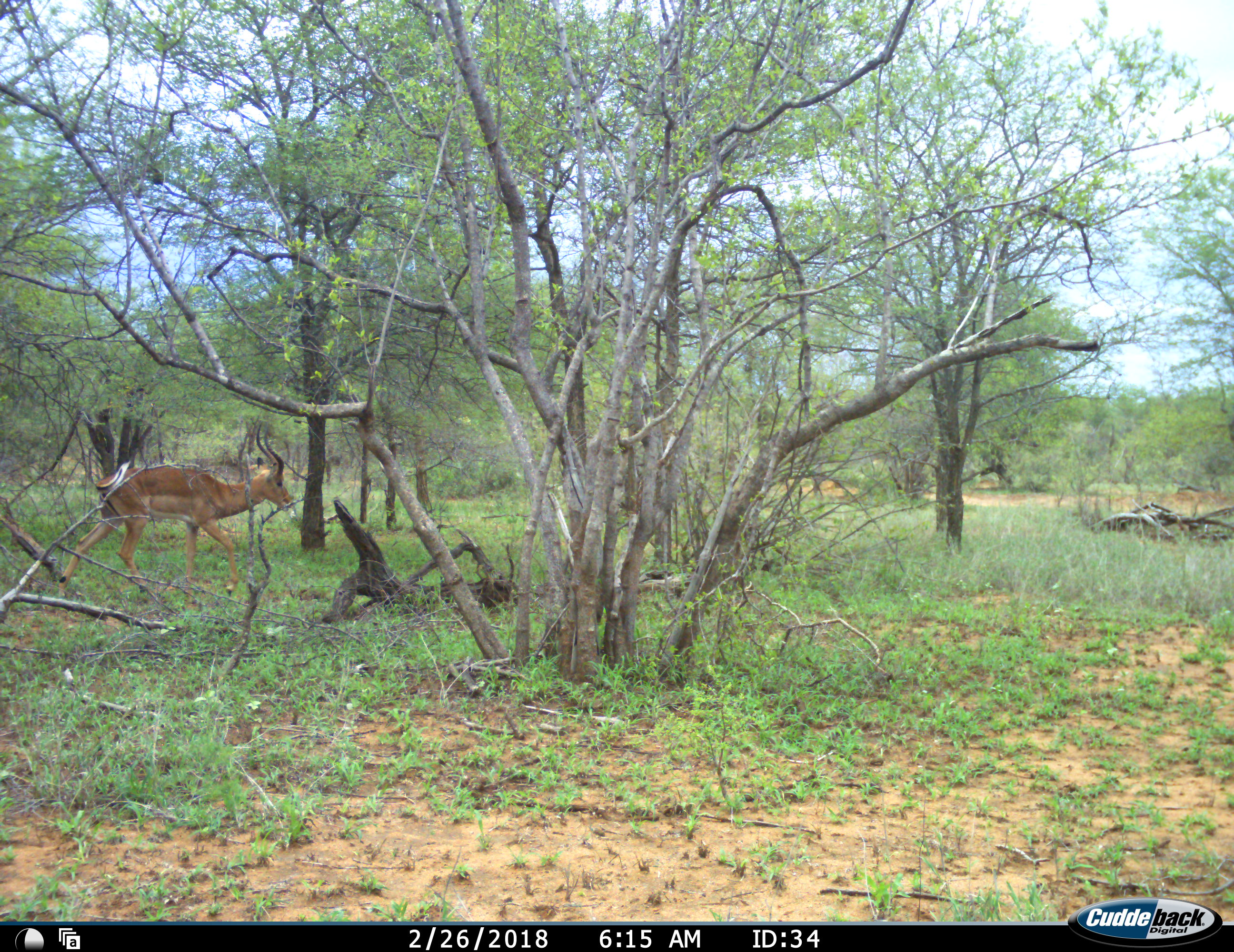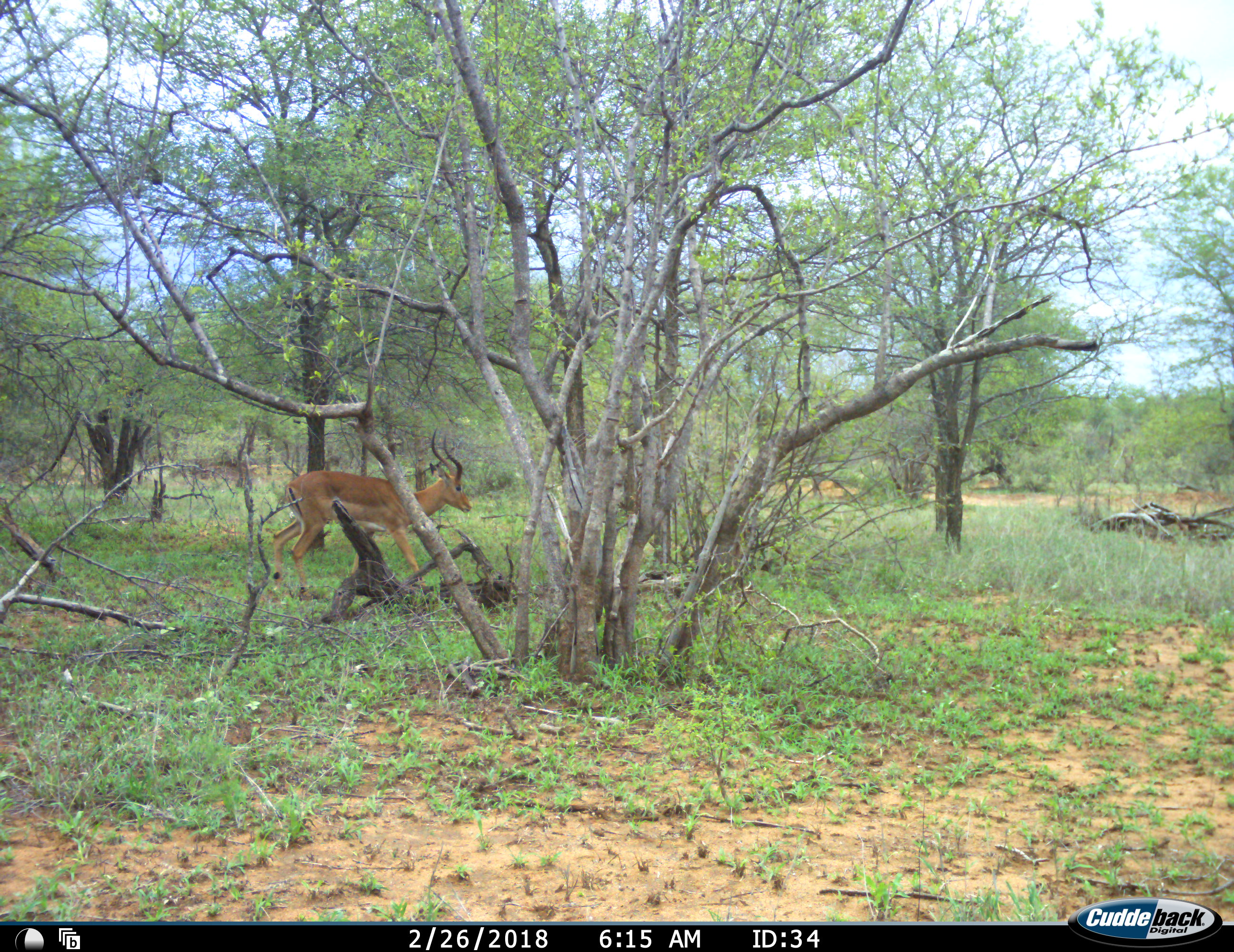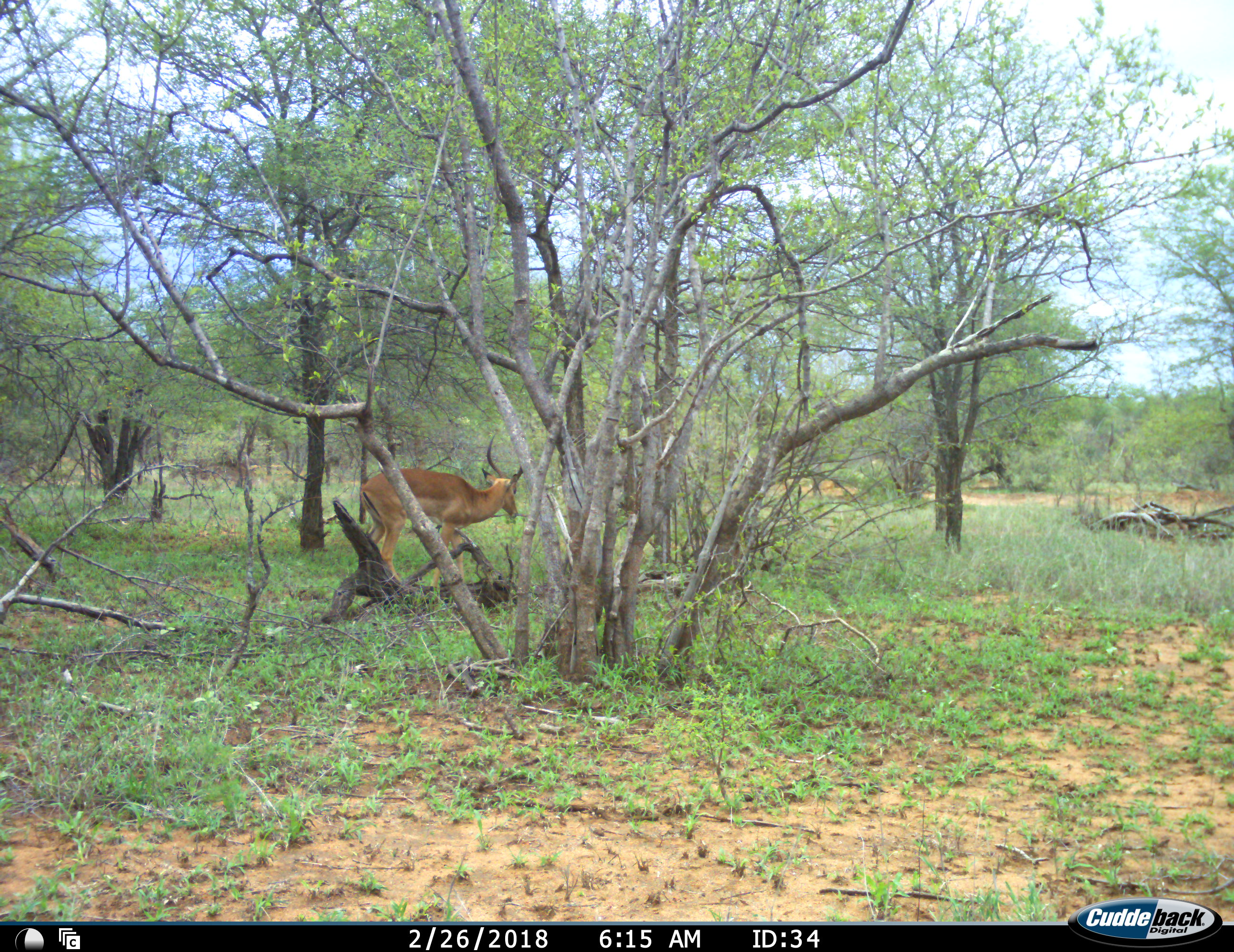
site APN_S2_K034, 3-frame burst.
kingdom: Animalia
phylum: Chordata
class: Mammalia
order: Artiodactyla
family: Bovidae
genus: Aepyceros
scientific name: Aepyceros melampus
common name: impala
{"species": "impala (Aepyceros melampus)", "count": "1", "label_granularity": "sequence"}